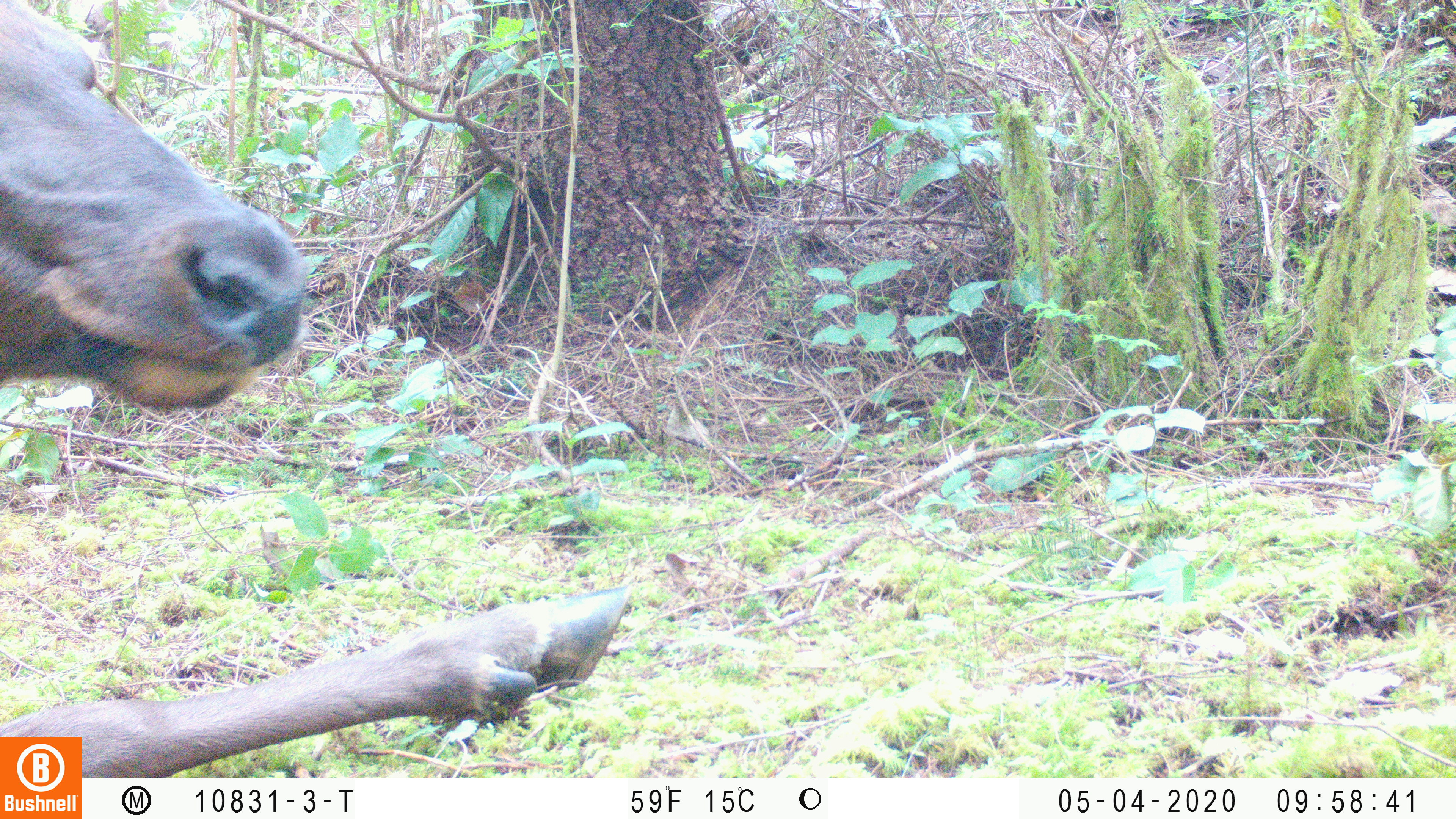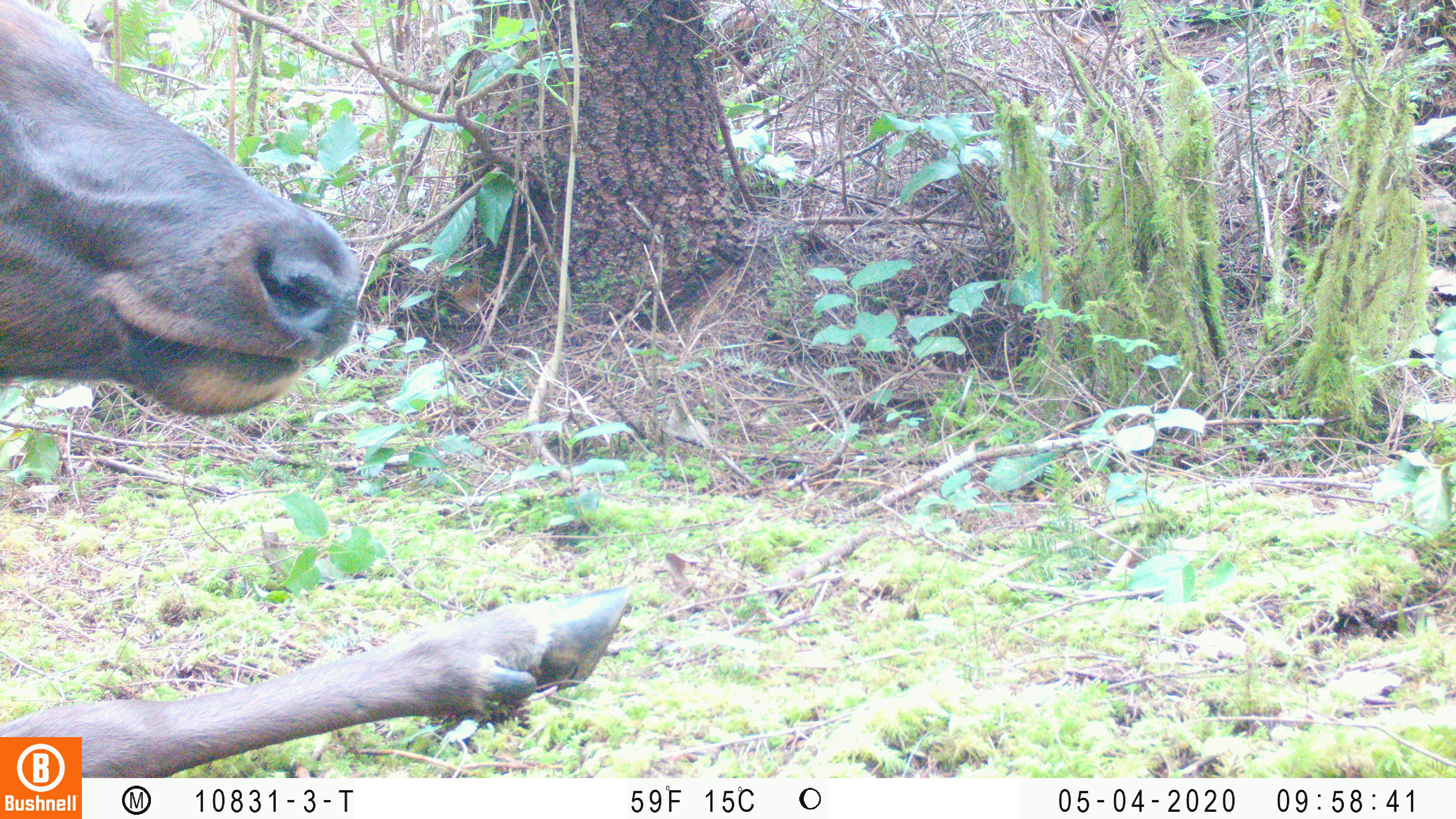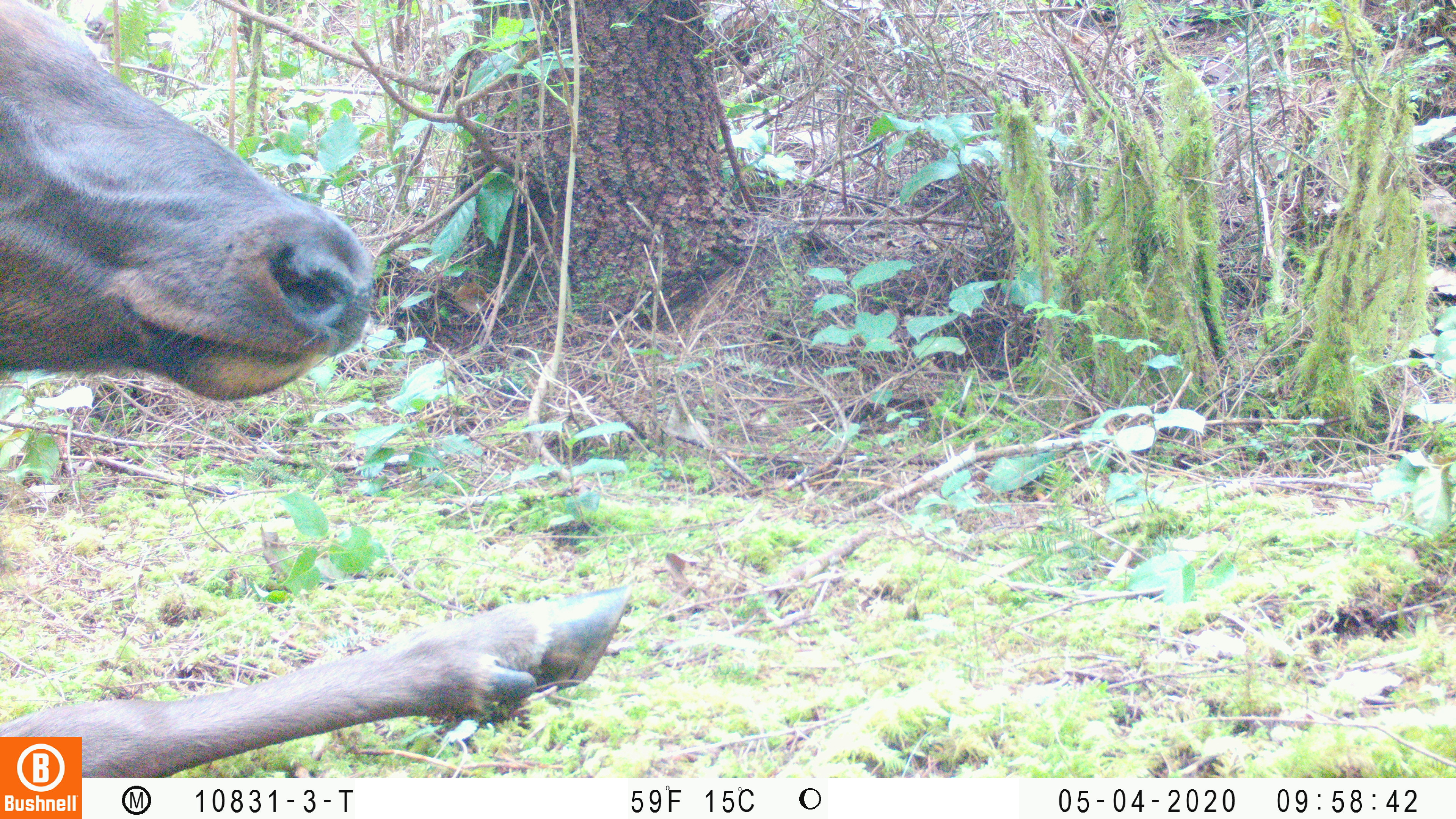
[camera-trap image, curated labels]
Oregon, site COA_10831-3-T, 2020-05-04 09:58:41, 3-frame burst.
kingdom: Animalia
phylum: Chordata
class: Mammalia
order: Artiodactyla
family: Cervidae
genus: Cervus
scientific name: Cervus canadensis roosevelti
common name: roosevelt elk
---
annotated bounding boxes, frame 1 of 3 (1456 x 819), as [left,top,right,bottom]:
roosevelt elk: [2,0,641,730]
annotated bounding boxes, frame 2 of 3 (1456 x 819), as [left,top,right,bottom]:
roosevelt elk: [4,0,637,732]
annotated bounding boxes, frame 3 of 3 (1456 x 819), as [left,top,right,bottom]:
roosevelt elk: [2,0,637,730]